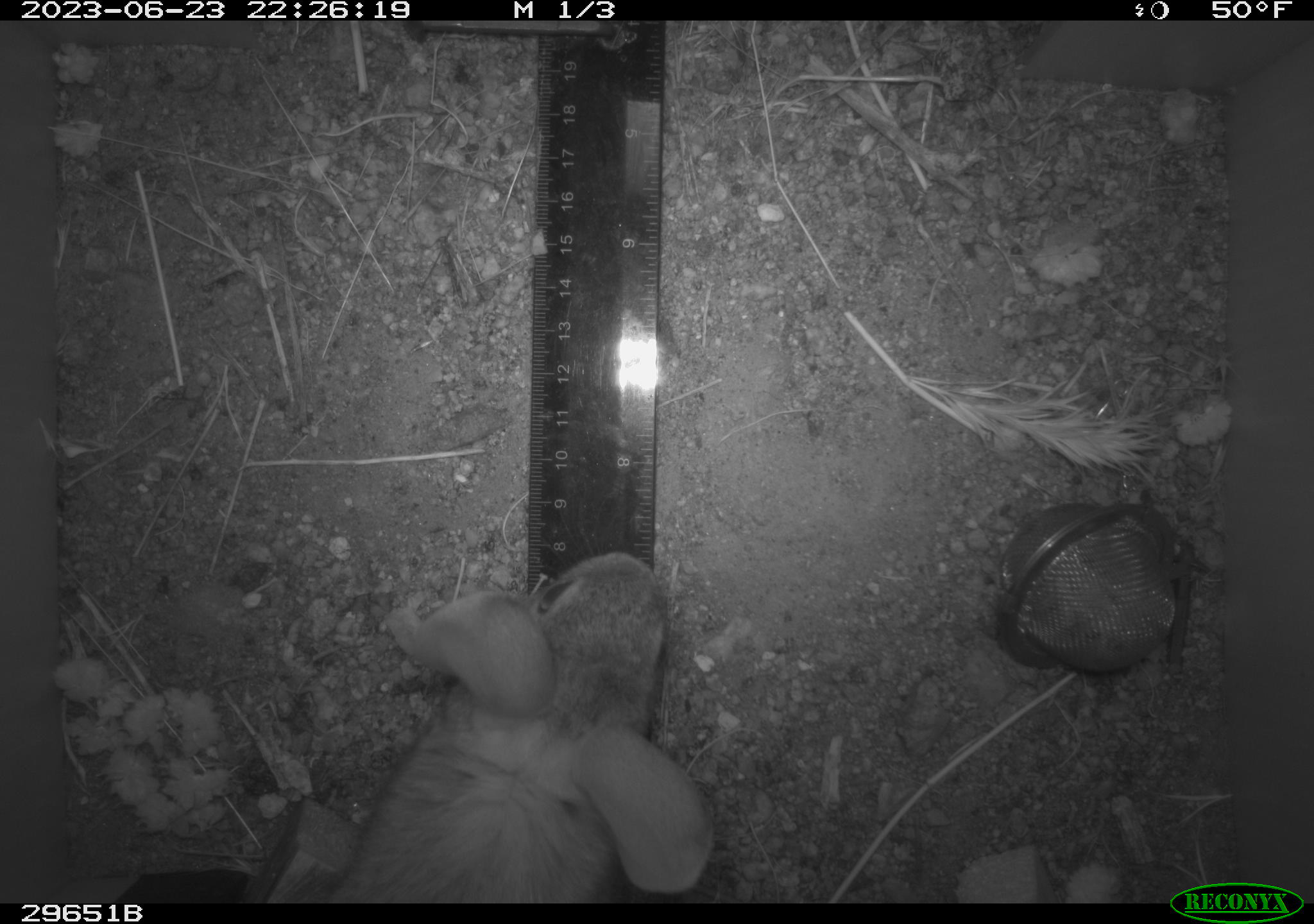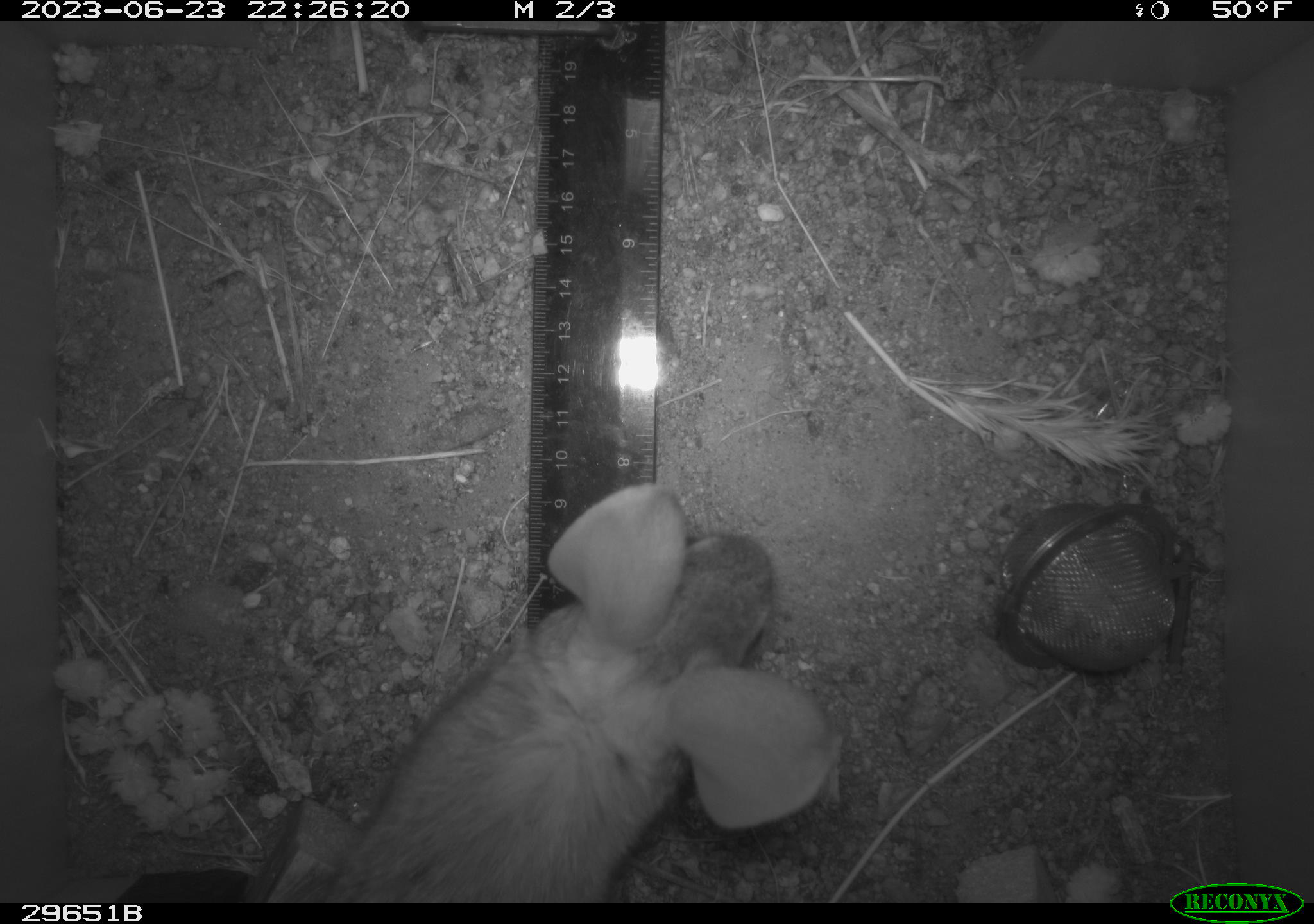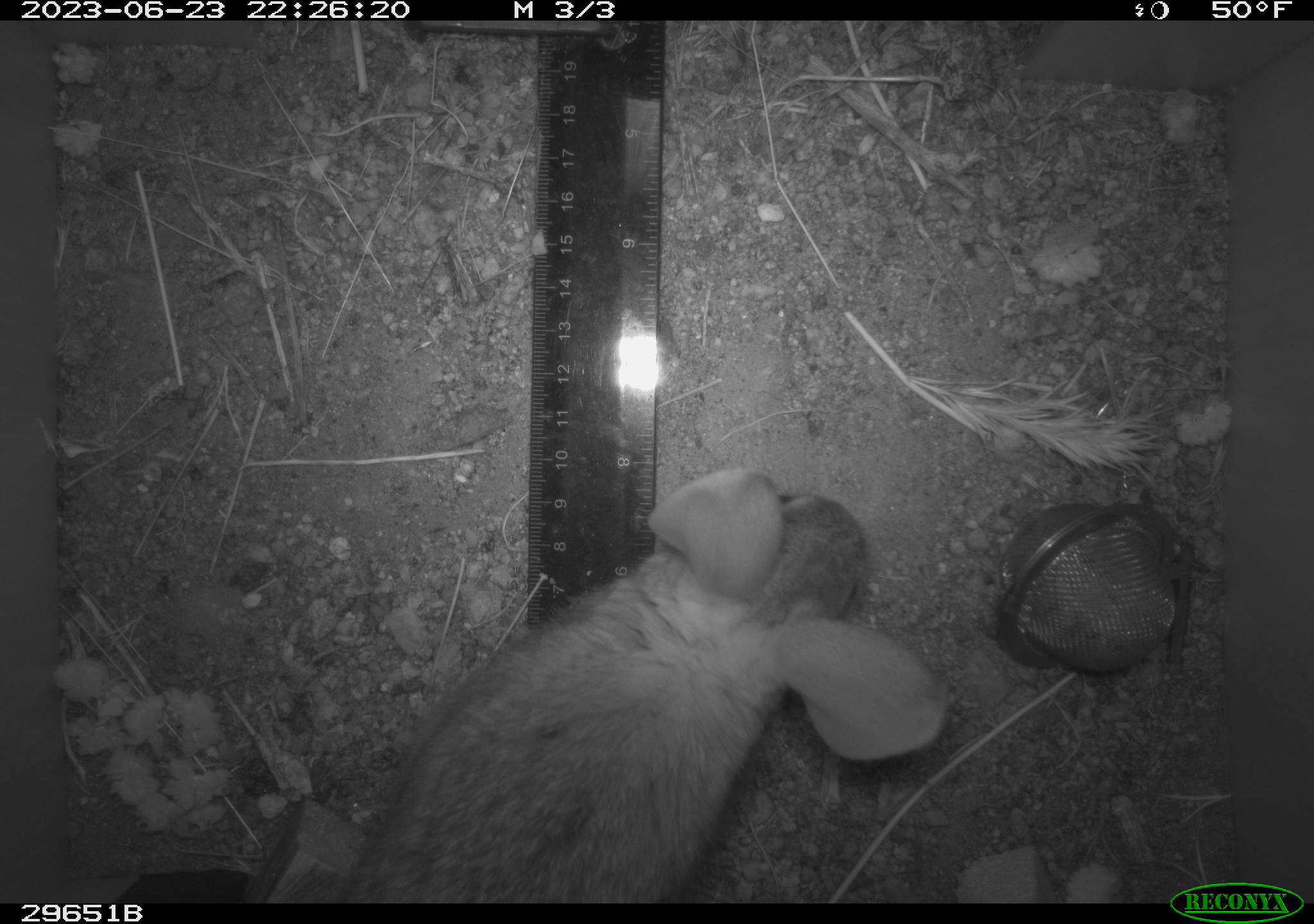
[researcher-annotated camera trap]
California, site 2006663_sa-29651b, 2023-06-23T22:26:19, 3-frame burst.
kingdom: Animalia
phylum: Chordata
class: Mammalia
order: Lagomorpha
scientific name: Lagomorpha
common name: hares, rabbits, and pikas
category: lagomorpha order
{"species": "lagomorpha order (hares, rabbits, and pikas) (Lagomorpha)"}